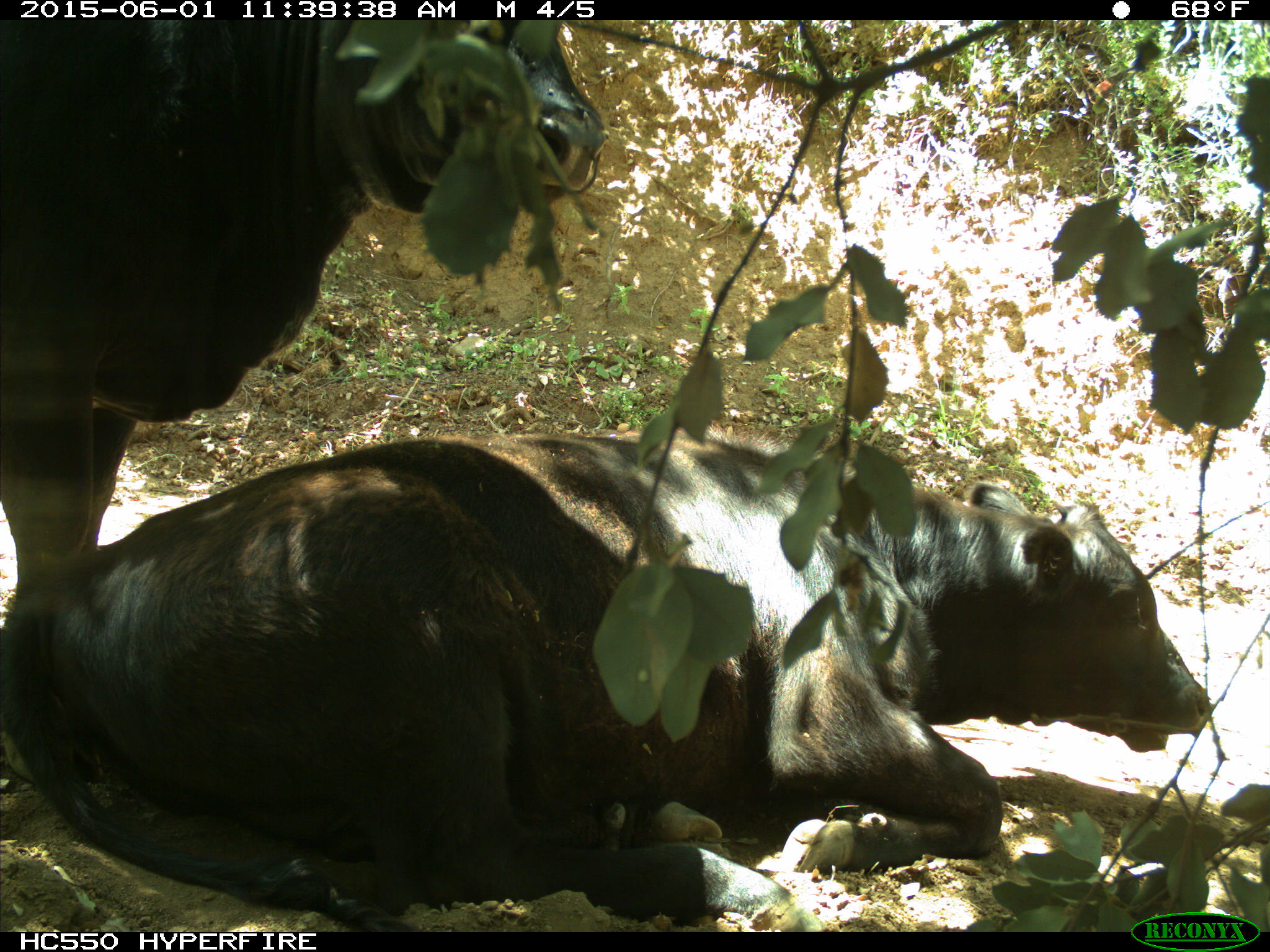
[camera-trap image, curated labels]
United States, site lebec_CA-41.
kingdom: Animalia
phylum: Chordata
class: Mammalia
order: Artiodactyla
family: Bovidae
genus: Bos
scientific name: Bos taurus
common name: domestic cow